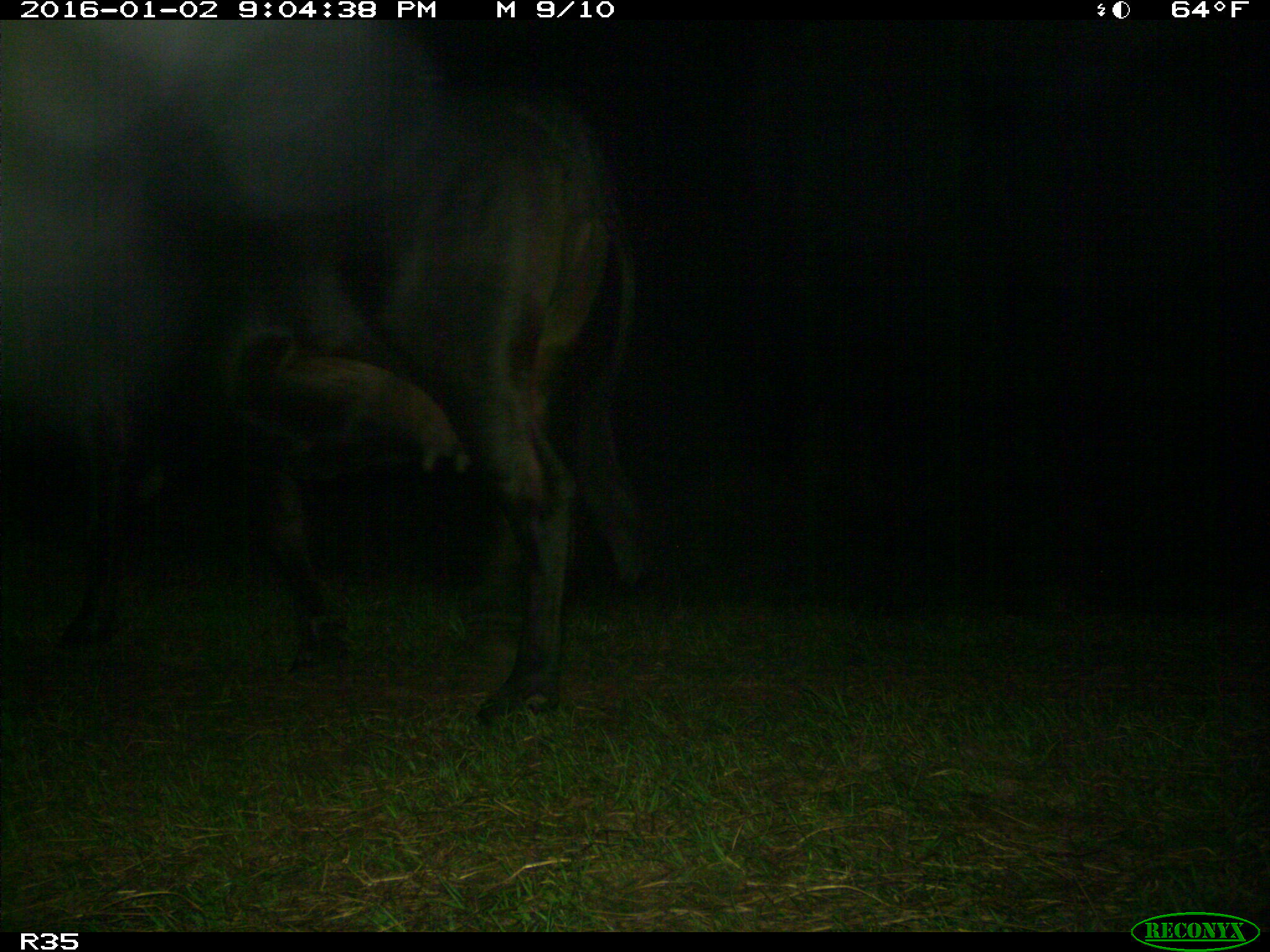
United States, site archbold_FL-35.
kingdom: Animalia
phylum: Chordata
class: Mammalia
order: Artiodactyla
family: Bovidae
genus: Bos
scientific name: Bos taurus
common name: domestic cow